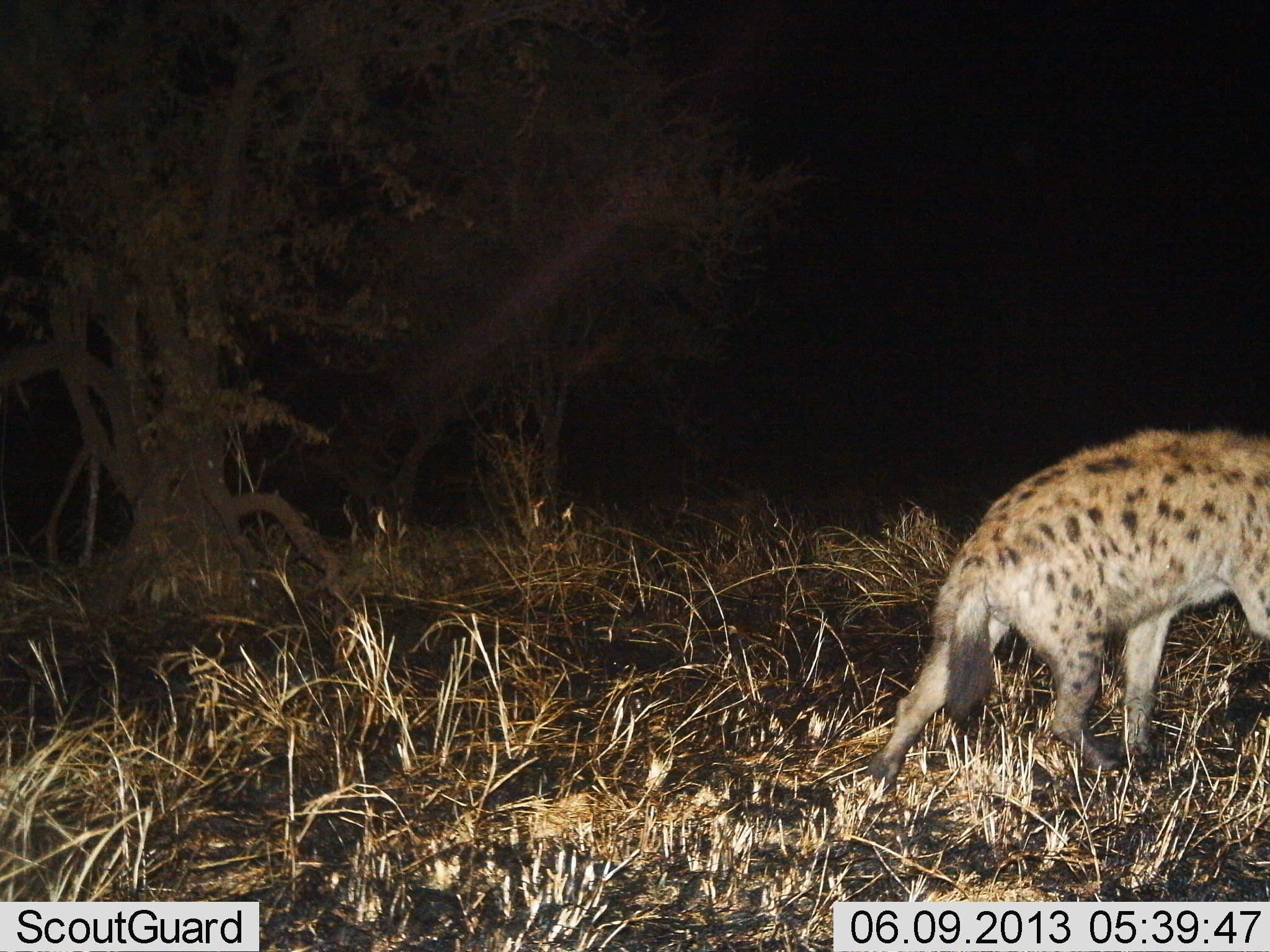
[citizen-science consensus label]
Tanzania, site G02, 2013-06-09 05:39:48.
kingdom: Animalia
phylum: Chordata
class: Mammalia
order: Carnivora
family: Hyaenidae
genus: Crocuta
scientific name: Crocuta crocuta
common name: spotted hyena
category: hyenaspotted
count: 1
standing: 20%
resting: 0%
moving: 90%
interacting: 0%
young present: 0%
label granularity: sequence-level